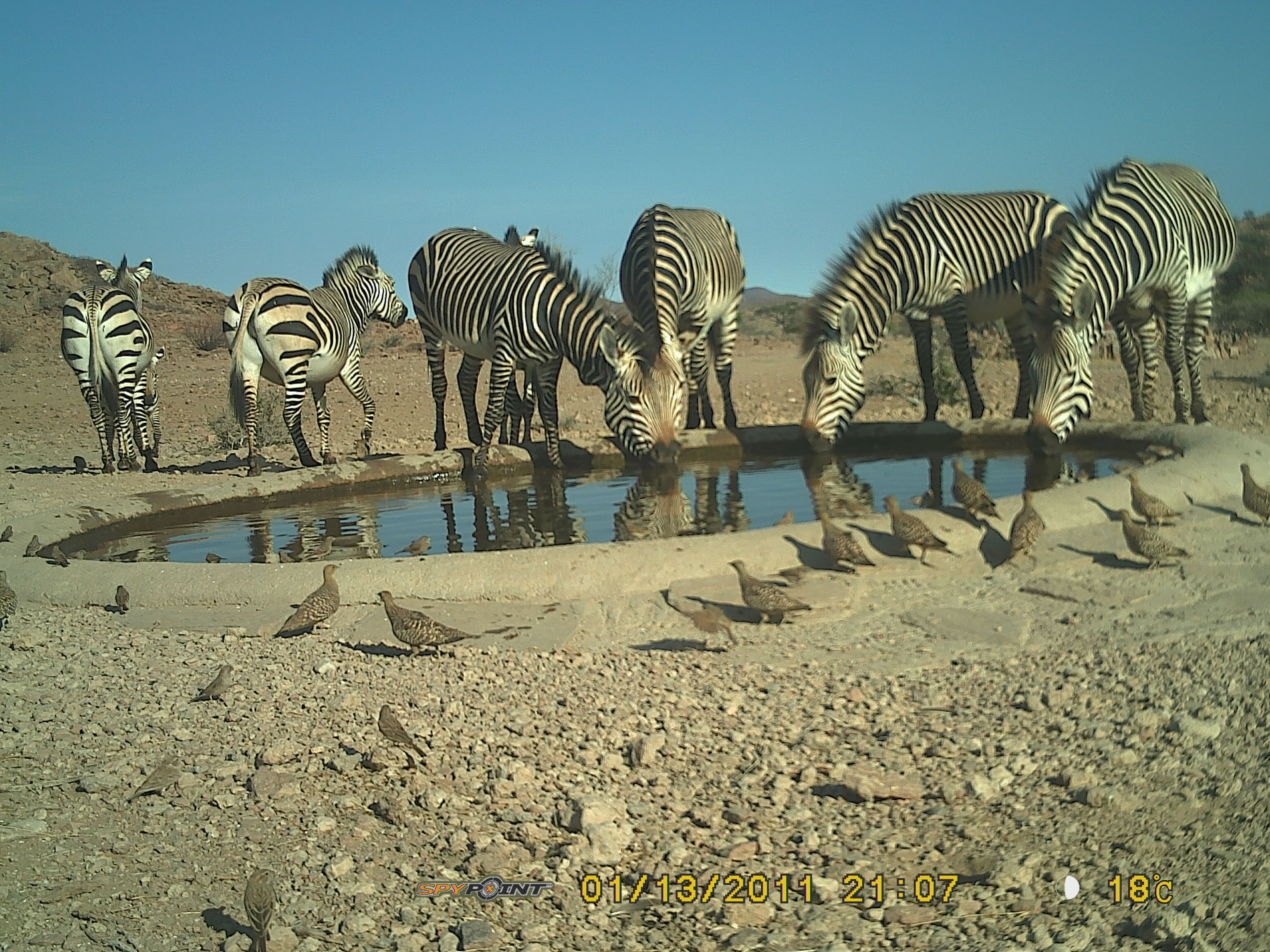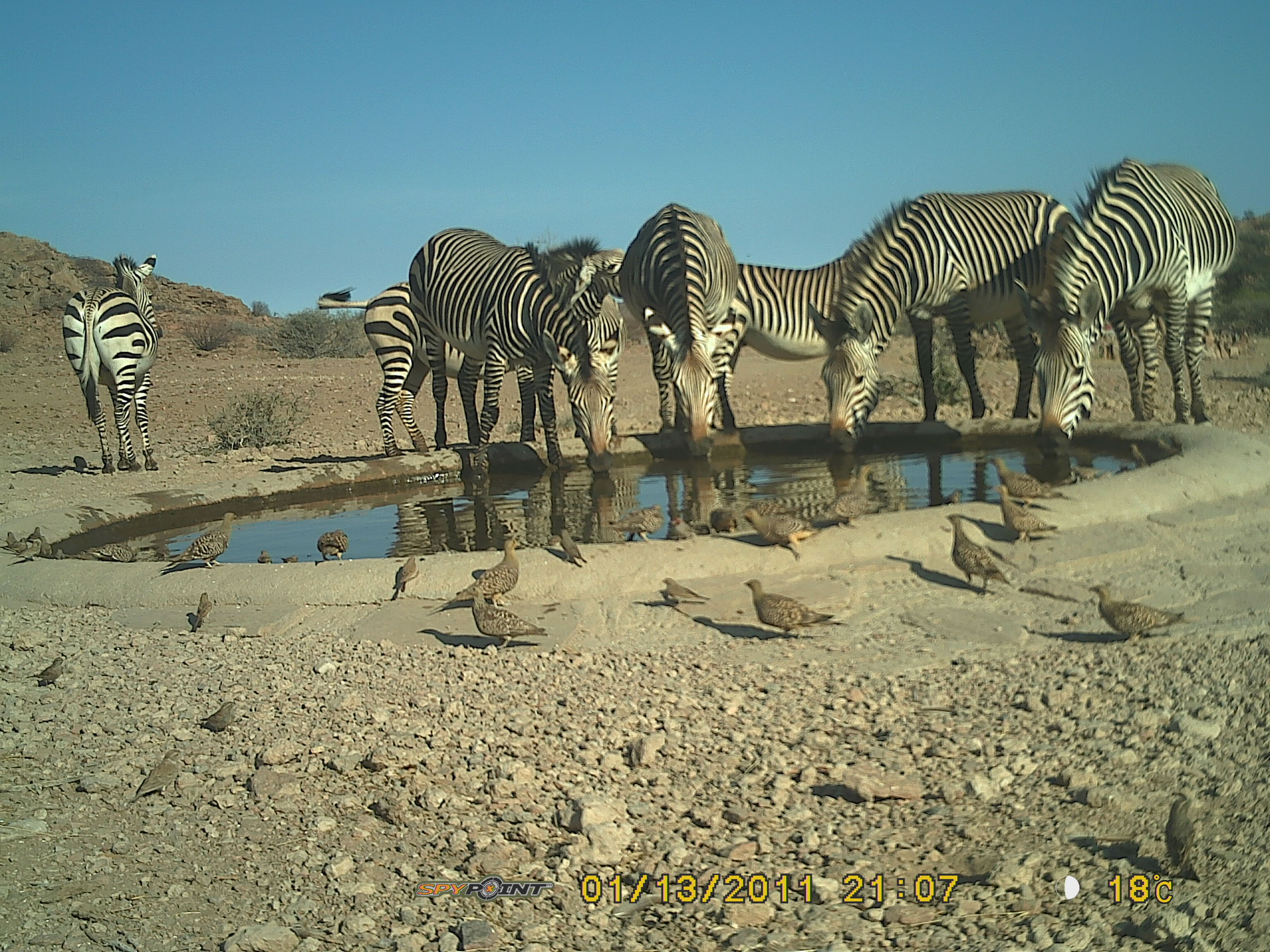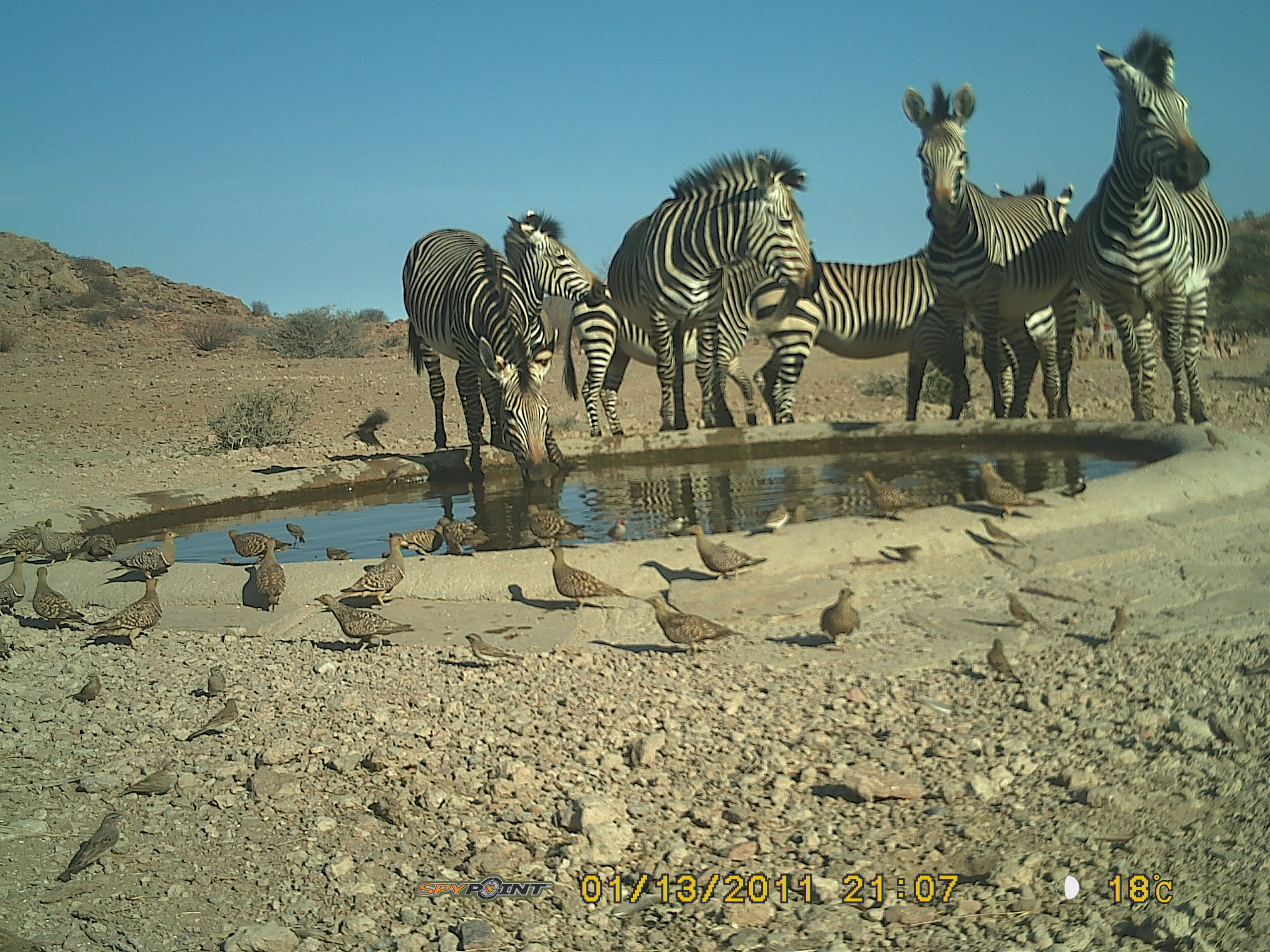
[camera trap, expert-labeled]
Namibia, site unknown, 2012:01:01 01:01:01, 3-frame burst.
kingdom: Animalia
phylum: Chordata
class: Mammalia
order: Perissodactyla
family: Equidae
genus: Equus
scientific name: Equus zebra hartmannae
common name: hartmann's mountain zebra